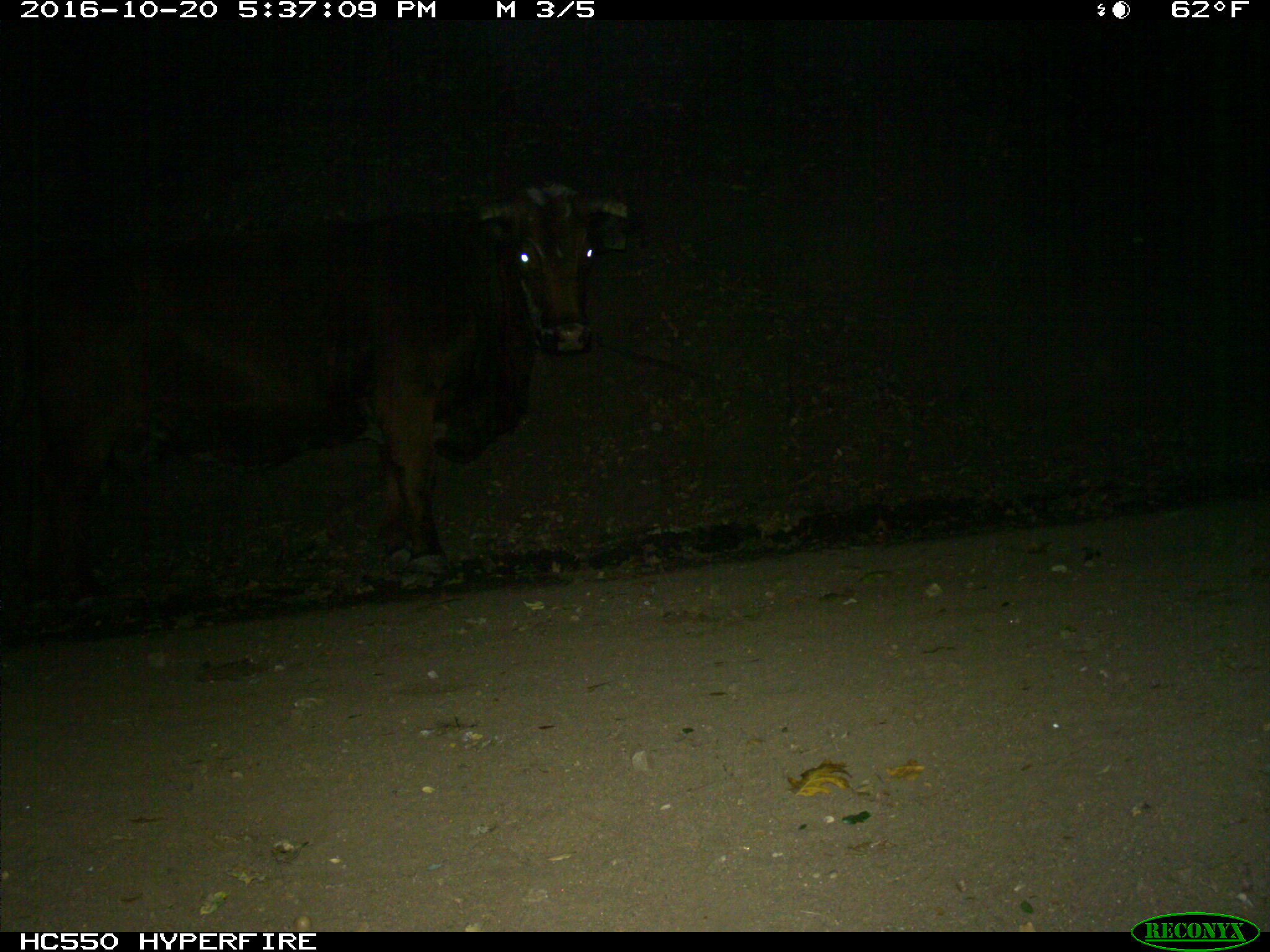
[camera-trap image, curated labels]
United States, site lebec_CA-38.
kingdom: Animalia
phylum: Chordata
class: Mammalia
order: Artiodactyla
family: Bovidae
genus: Bos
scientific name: Bos taurus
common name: domestic cow